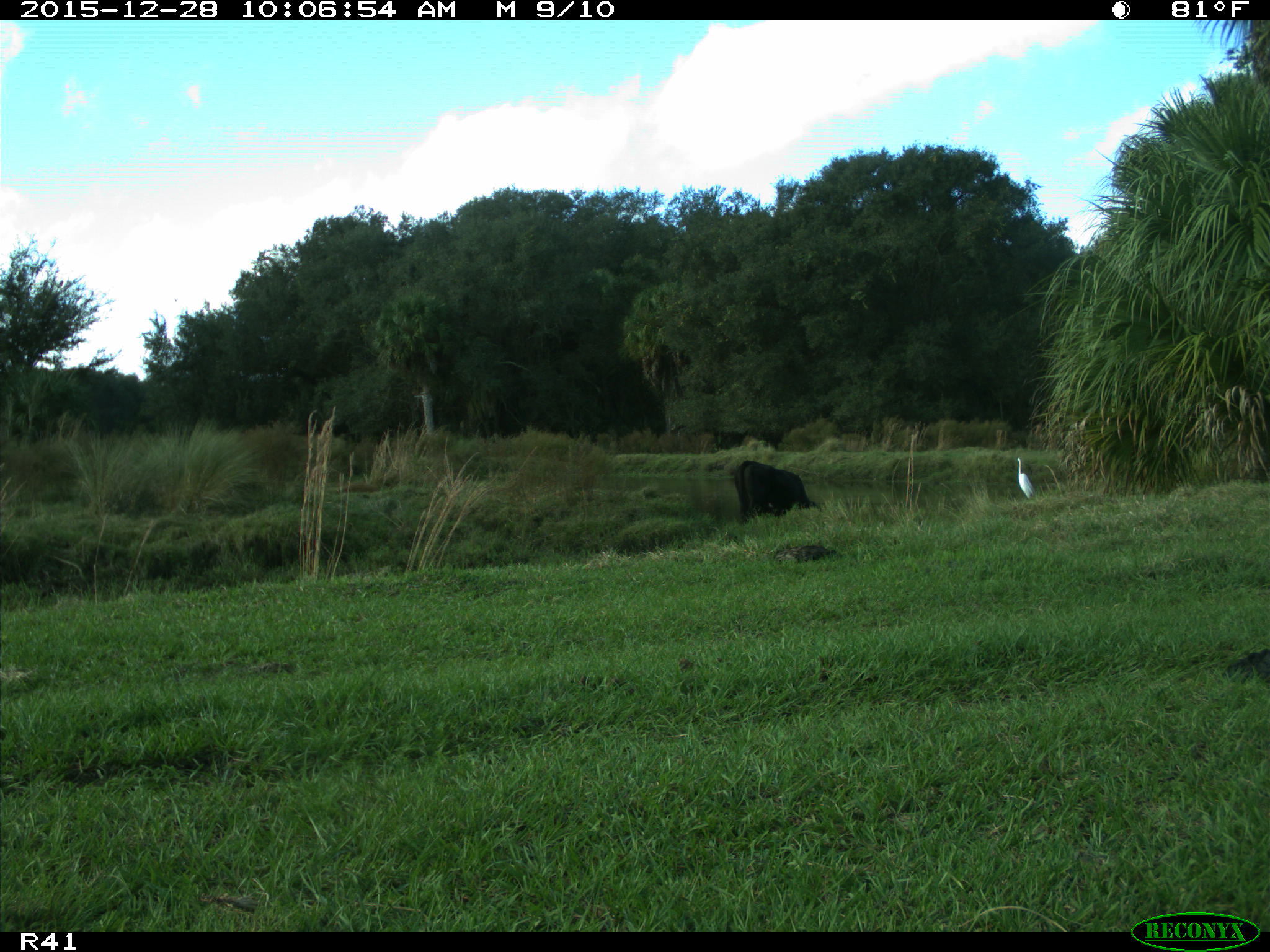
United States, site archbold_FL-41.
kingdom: Animalia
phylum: Chordata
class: Mammalia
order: Artiodactyla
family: Bovidae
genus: Bos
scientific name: Bos taurus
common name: domestic cow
Bos taurus (domestic cow).